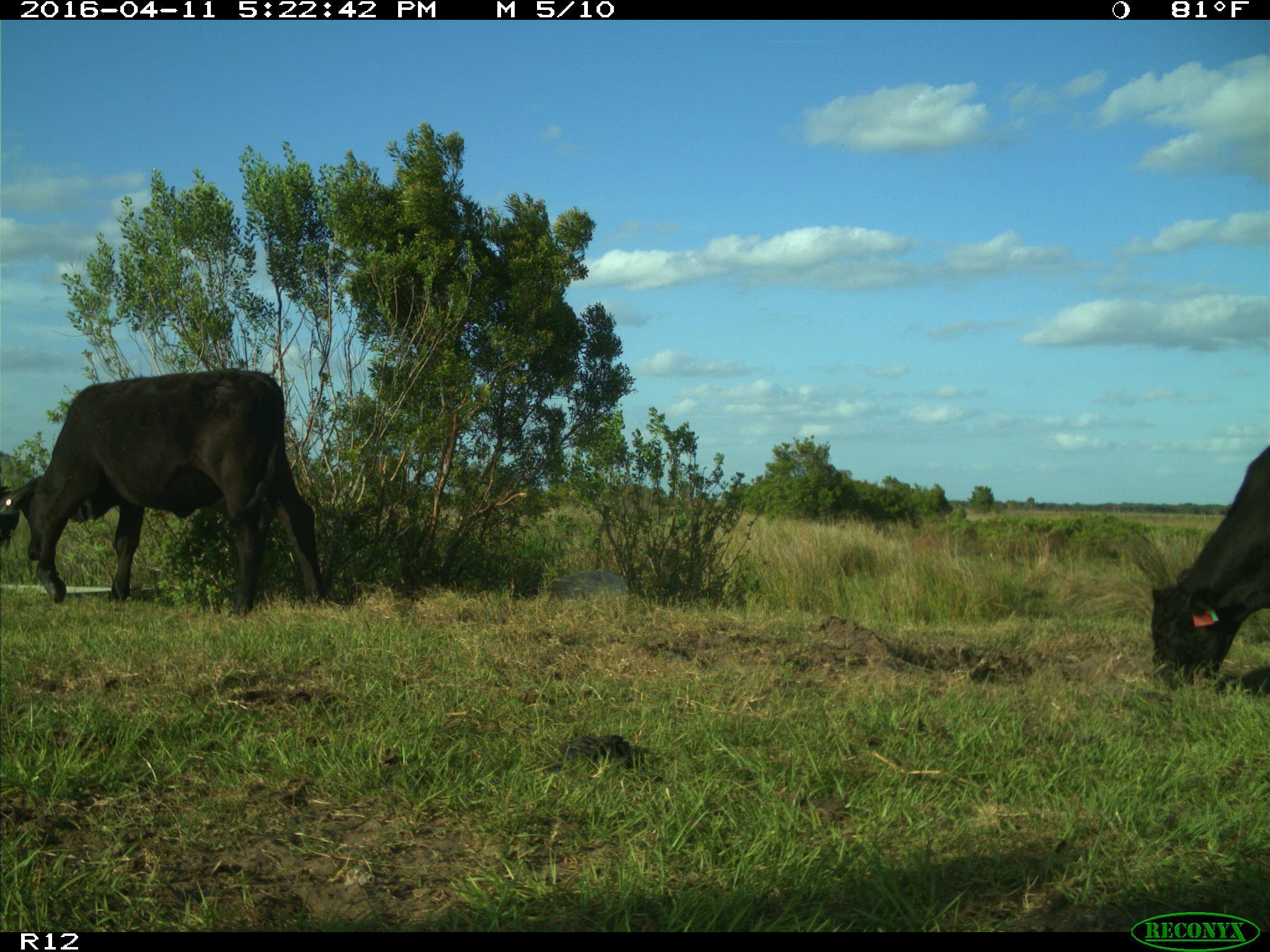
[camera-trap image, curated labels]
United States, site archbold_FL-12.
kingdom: Animalia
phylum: Chordata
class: Mammalia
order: Artiodactyla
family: Bovidae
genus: Bos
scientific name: Bos taurus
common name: domestic cow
Bos taurus (domestic cow).